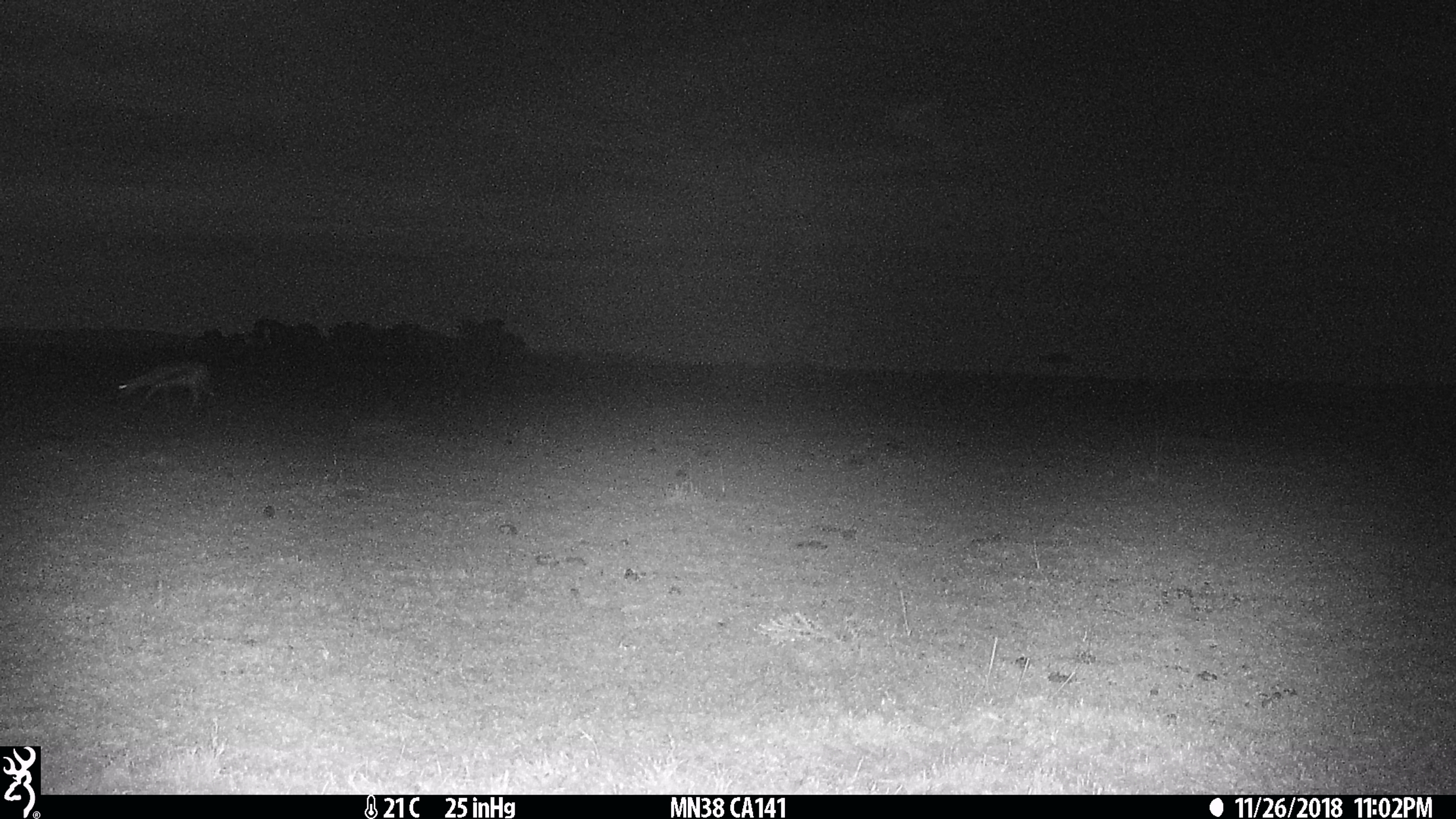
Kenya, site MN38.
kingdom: Animalia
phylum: Chordata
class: Mammalia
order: Artiodactyla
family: Bovidae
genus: Eudorcas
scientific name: Eudorcas thomsonii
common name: thomon's gazelle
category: gazelle thomsons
Gazelle thomsons (thomon's gazelle) (Eudorcas thomsonii).